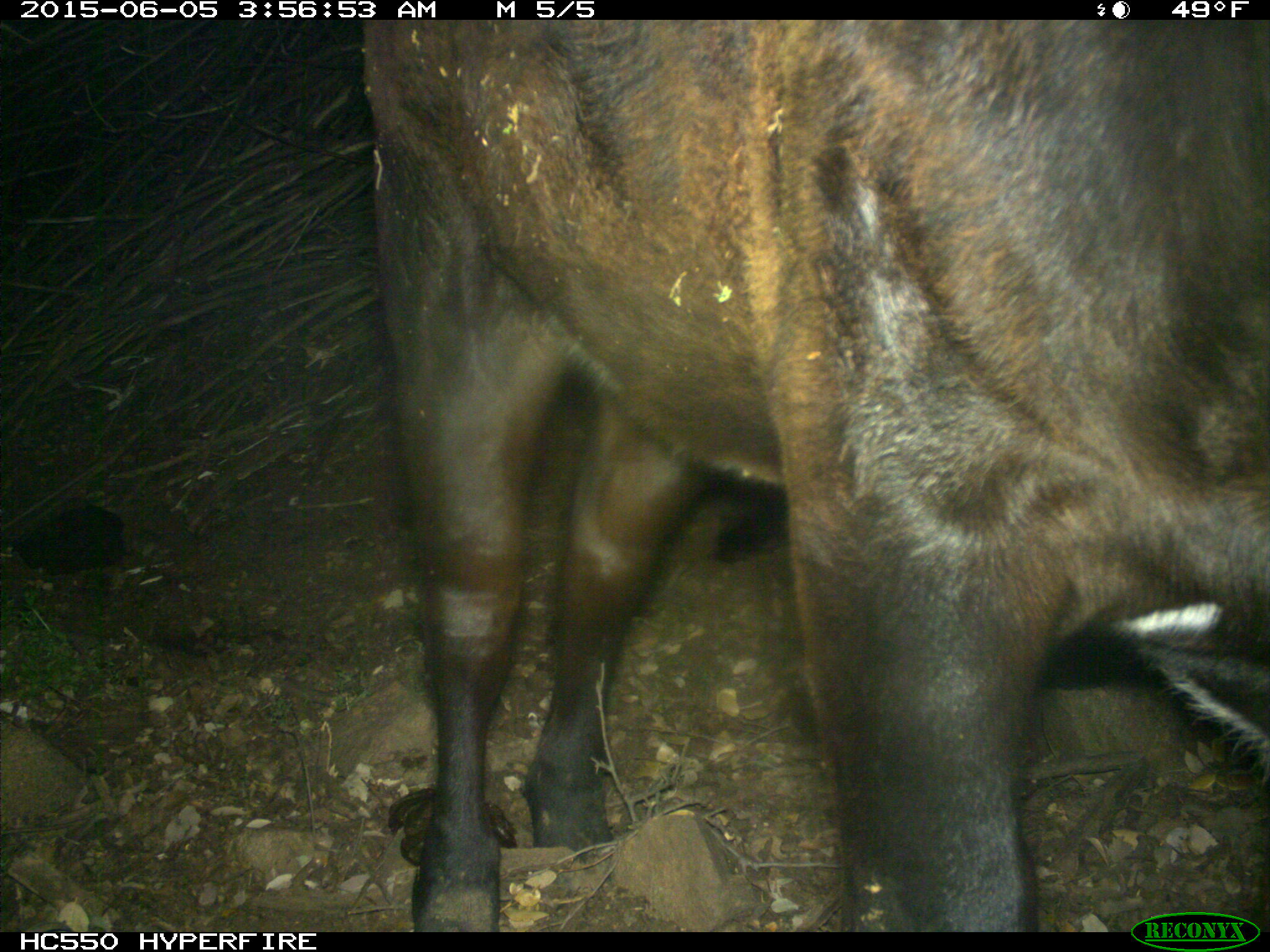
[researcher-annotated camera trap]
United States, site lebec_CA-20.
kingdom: Animalia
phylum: Chordata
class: Mammalia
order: Artiodactyla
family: Bovidae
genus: Bos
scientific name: Bos taurus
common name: domestic cow